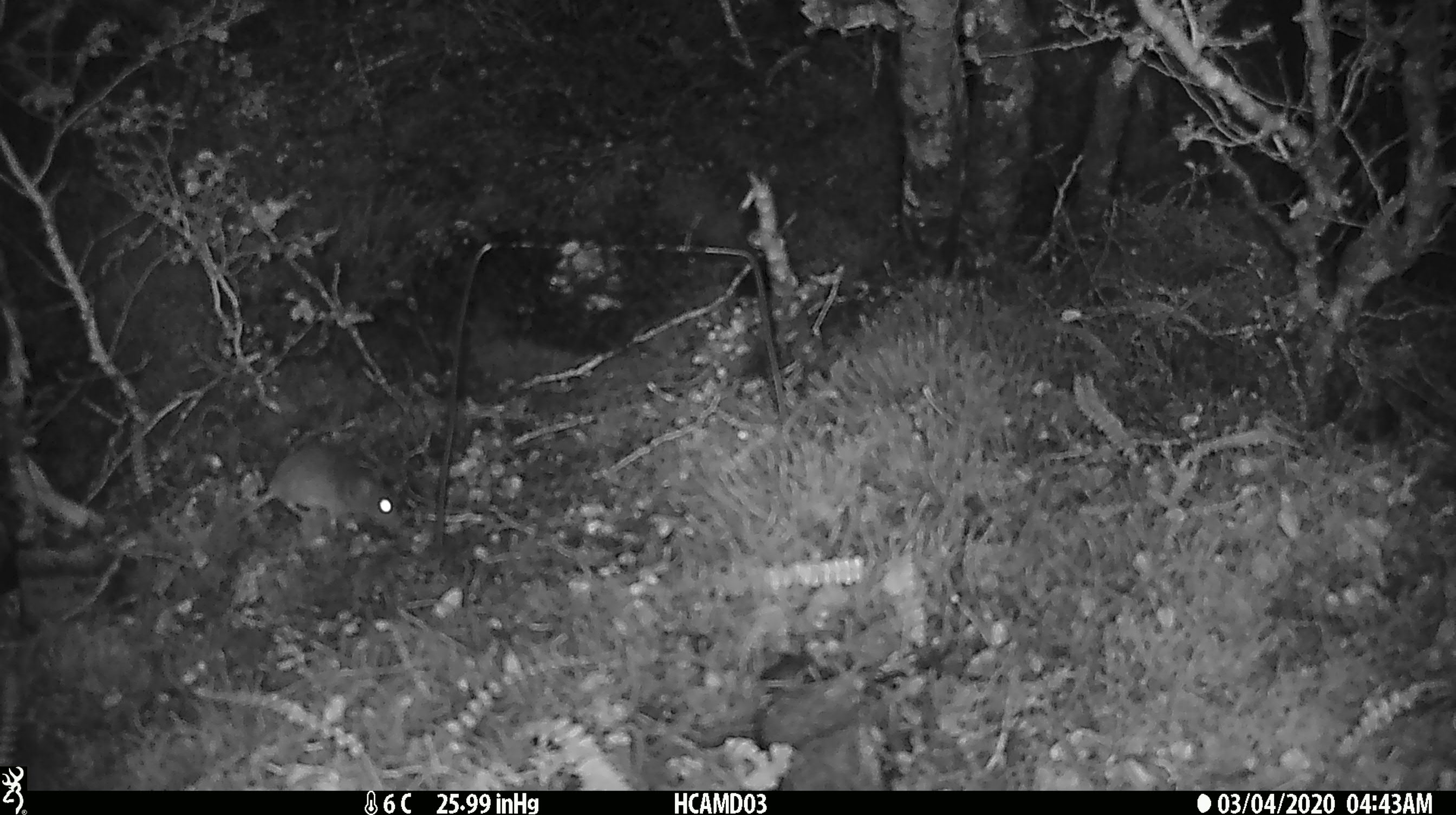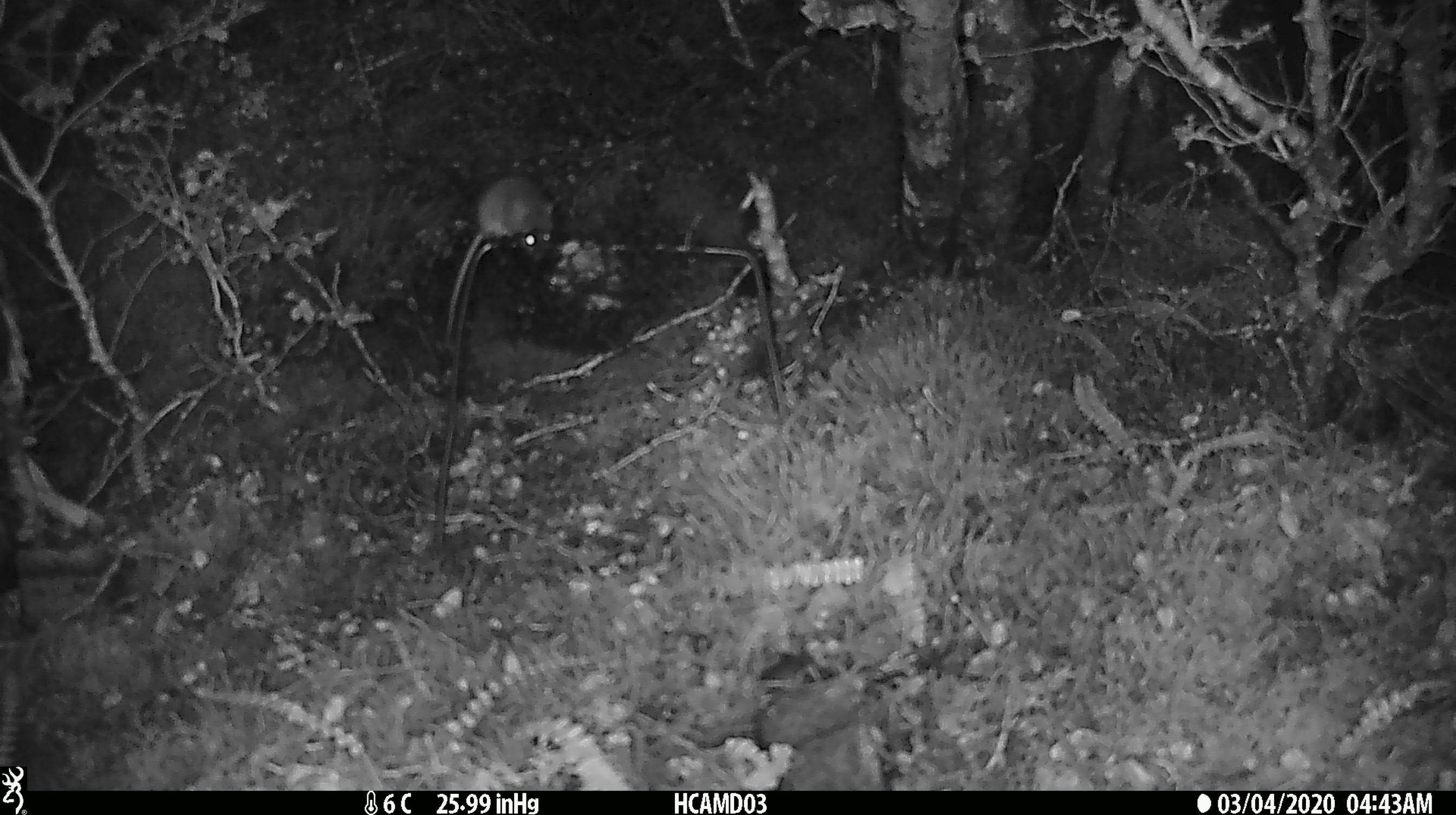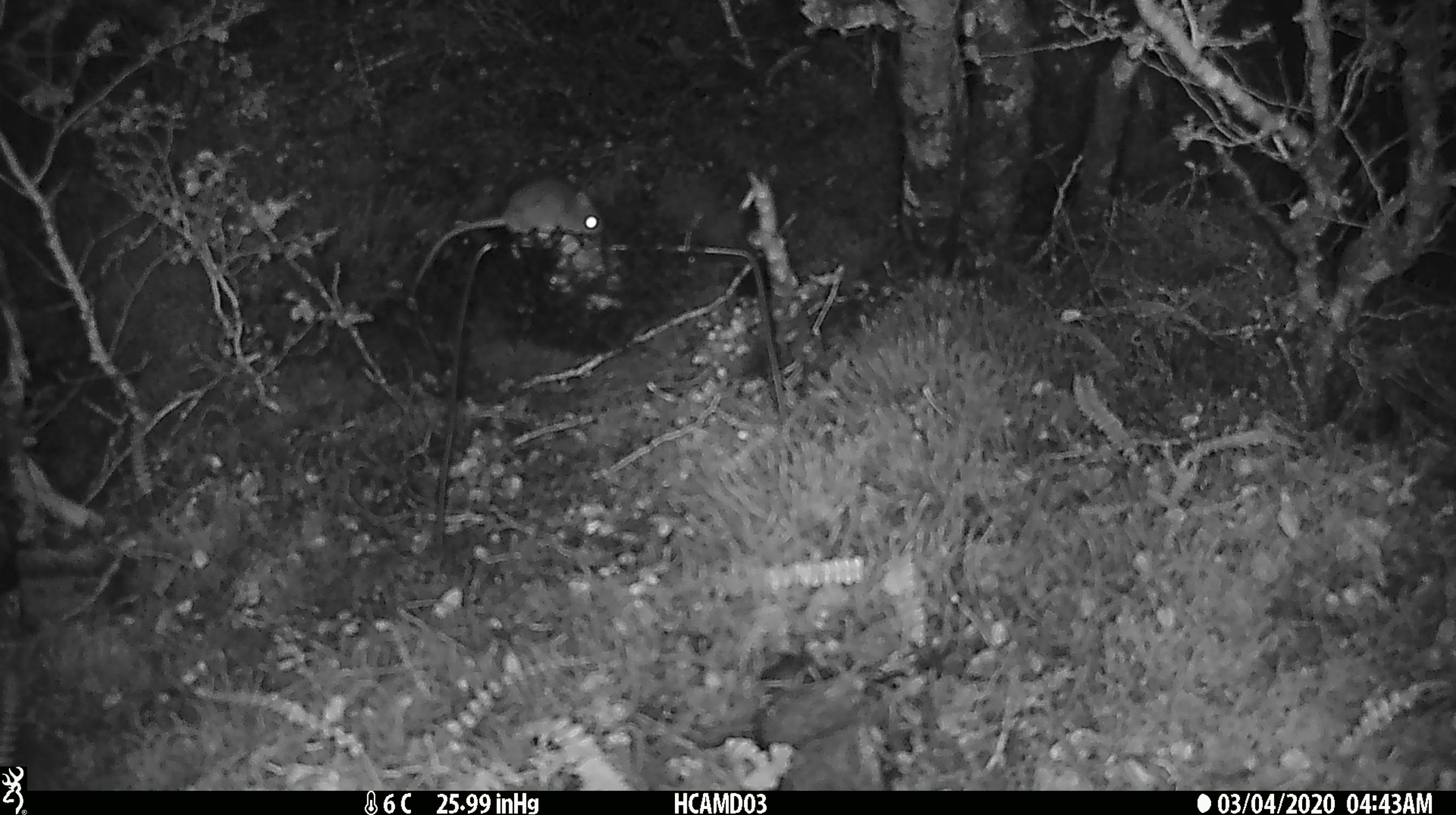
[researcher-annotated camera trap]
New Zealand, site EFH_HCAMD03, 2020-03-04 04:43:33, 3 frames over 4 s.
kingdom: Animalia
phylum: Chordata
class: Mammalia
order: Rodentia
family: Muridae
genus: Mus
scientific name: Mus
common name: mouse